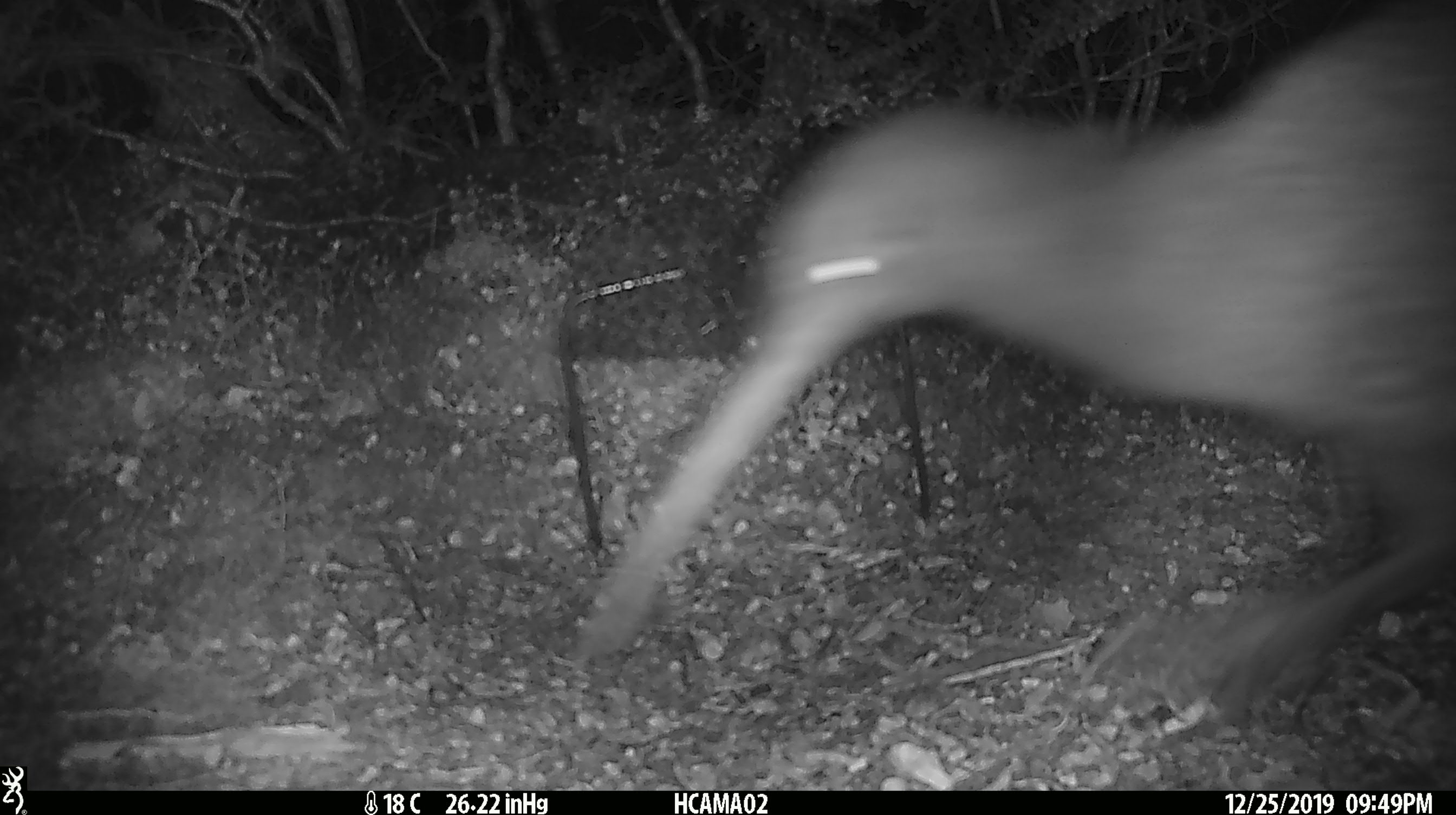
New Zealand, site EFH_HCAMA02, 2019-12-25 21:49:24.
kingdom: Animalia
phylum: Chordata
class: Aves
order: Apterygiformes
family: Apterygidae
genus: Apteryx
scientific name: Apteryx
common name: kiwi